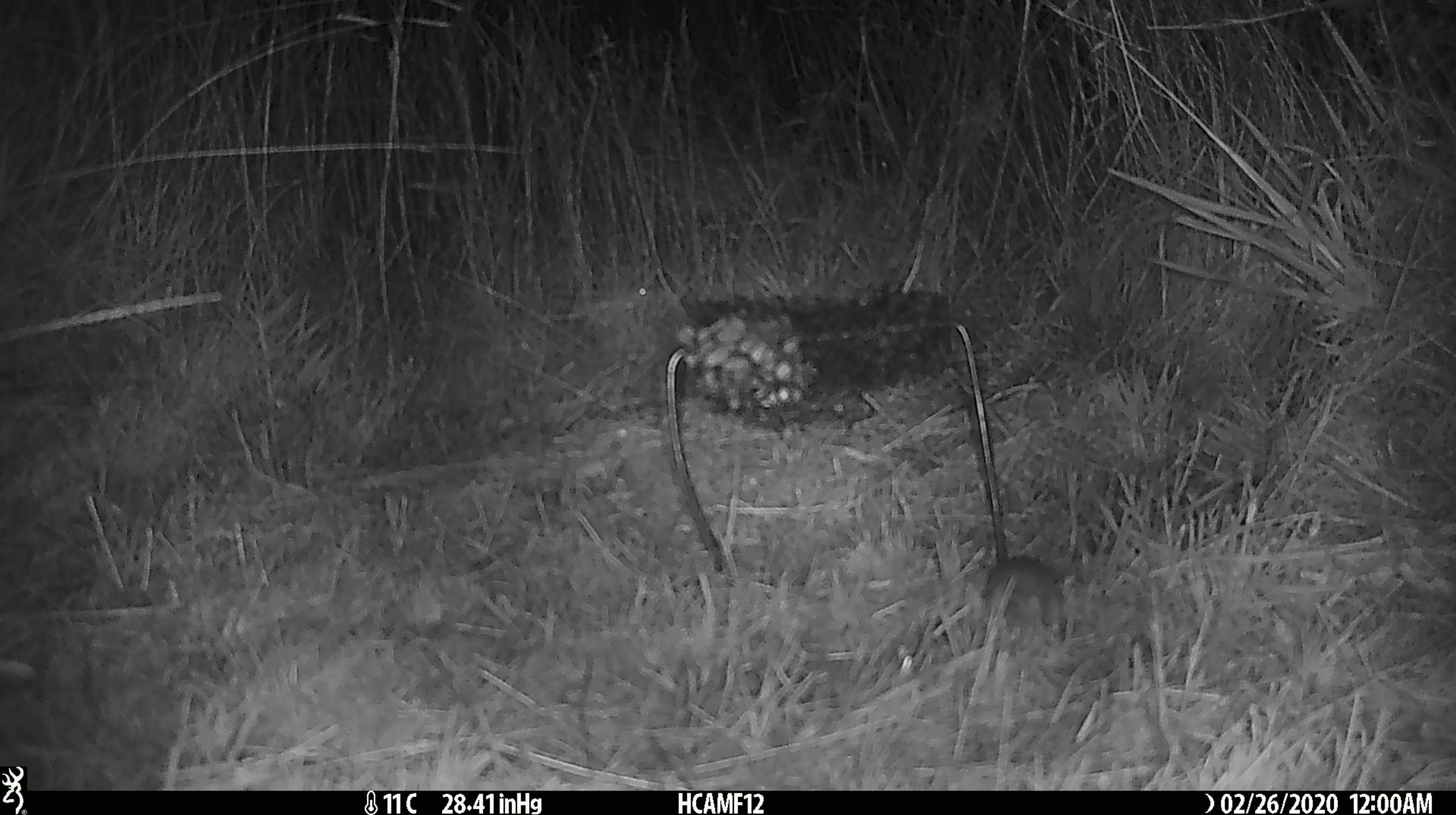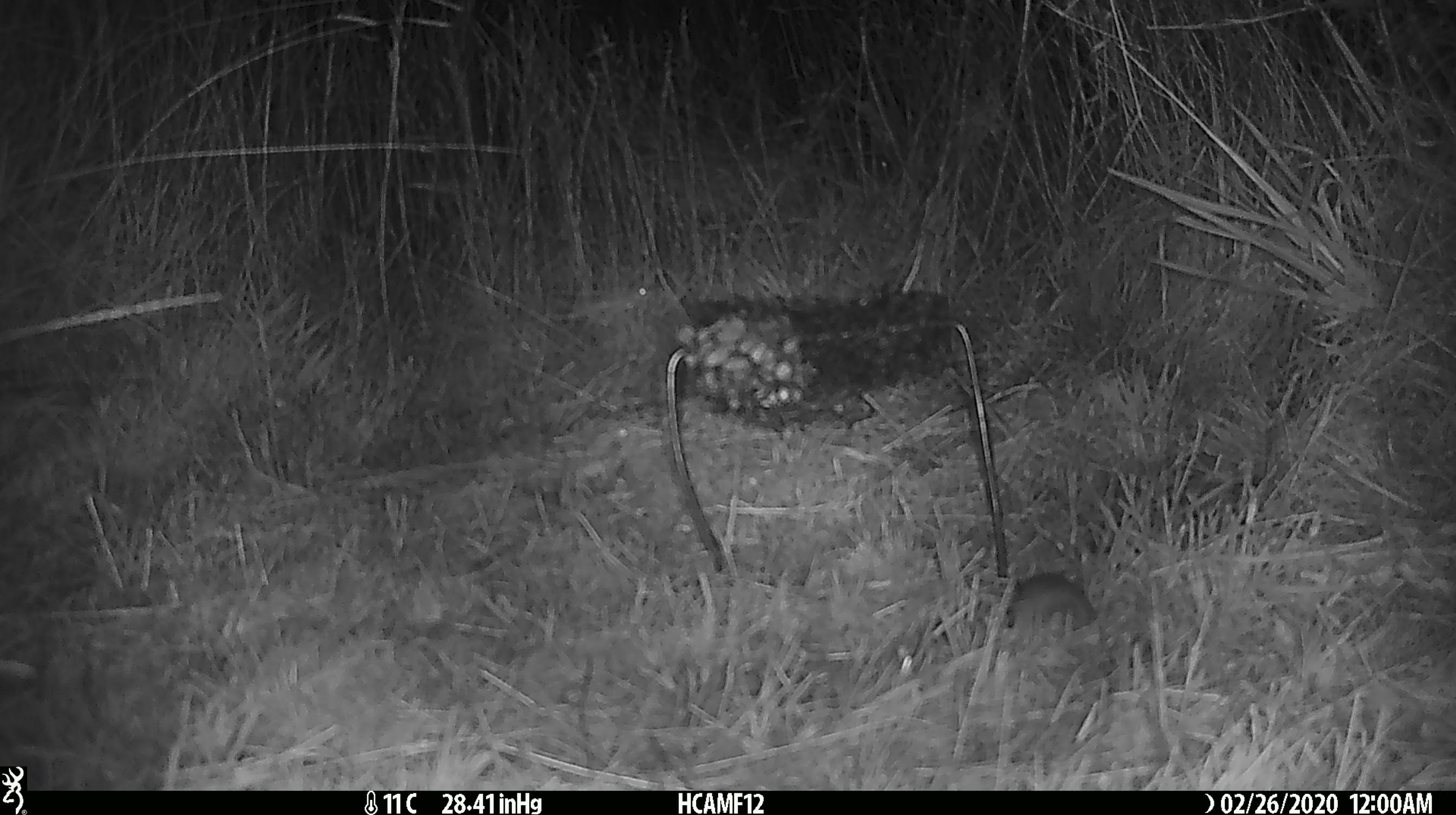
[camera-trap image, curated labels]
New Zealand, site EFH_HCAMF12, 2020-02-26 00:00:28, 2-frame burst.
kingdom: Animalia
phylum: Chordata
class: Mammalia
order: Rodentia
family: Muridae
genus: Mus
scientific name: Mus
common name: mouse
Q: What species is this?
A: Mouse (Mus).